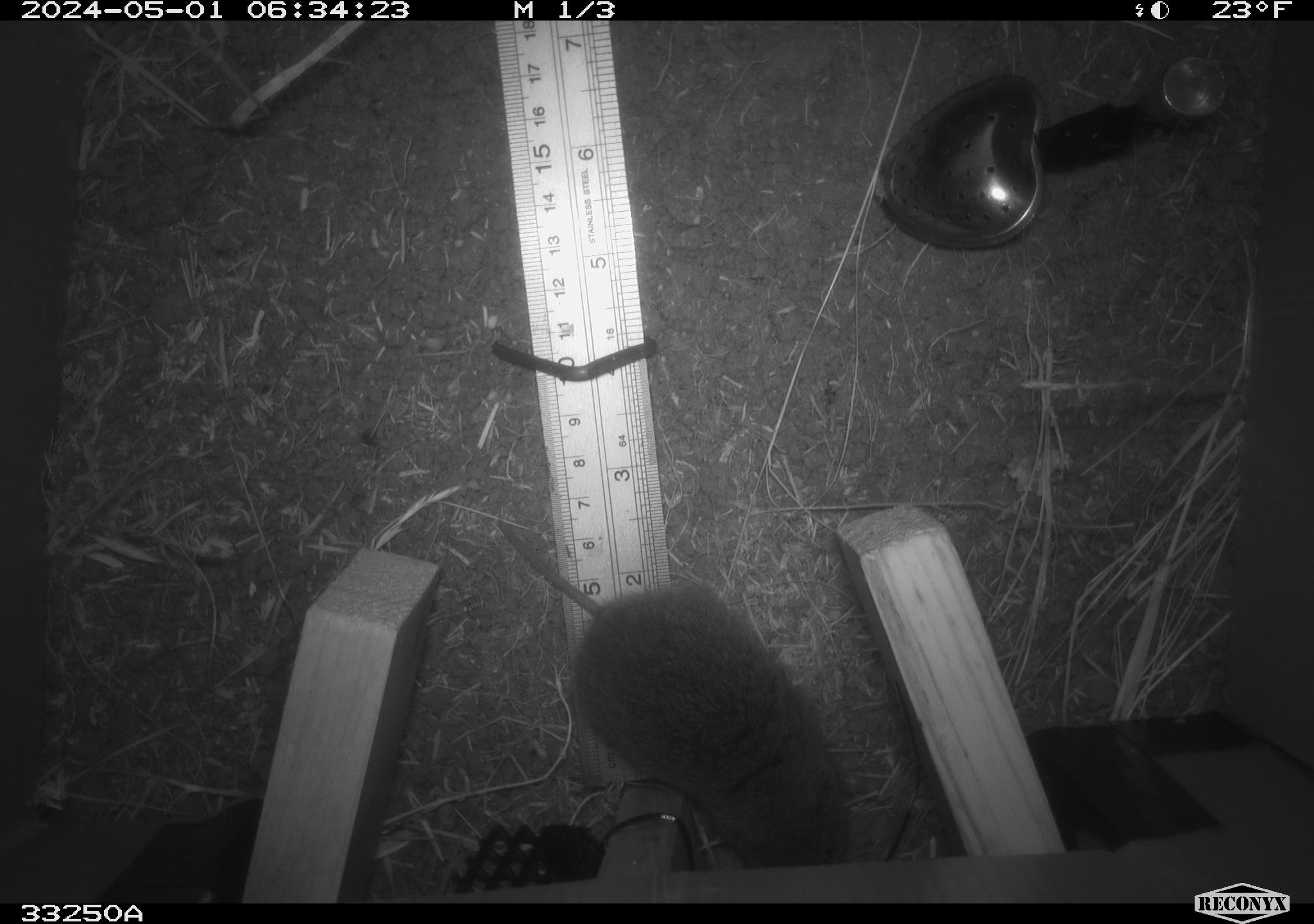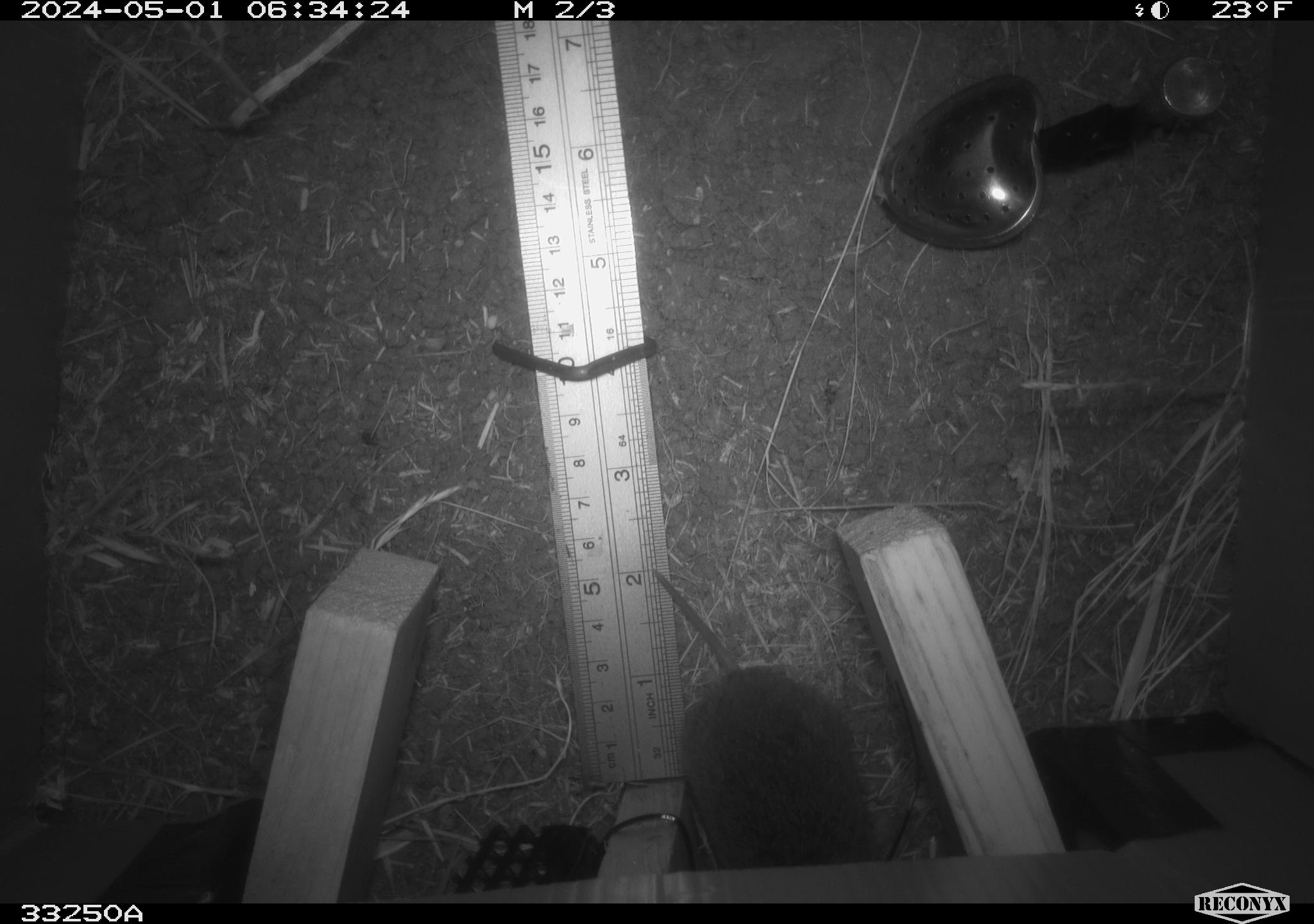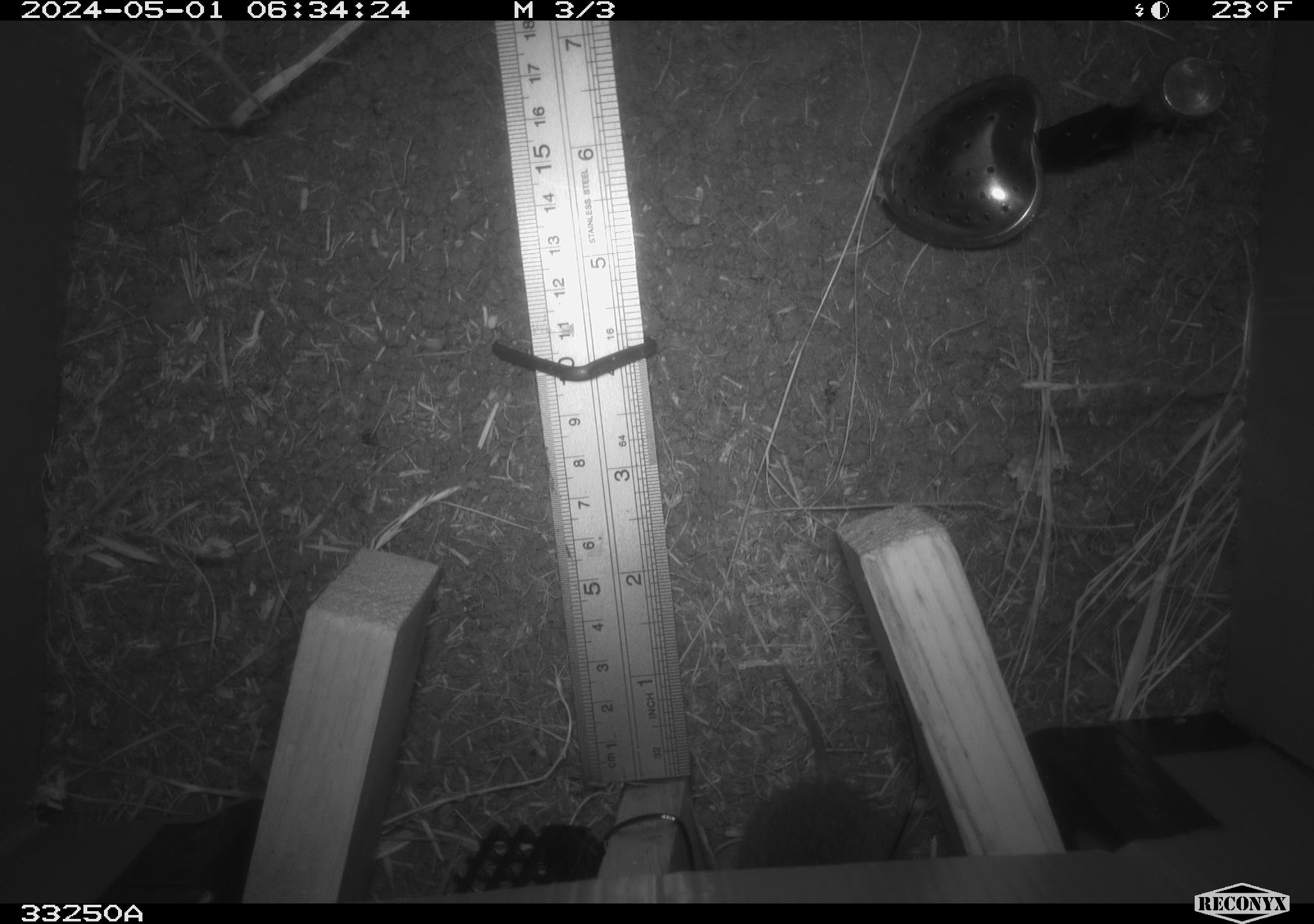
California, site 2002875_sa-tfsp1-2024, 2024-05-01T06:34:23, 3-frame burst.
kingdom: Animalia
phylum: Chordata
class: Mammalia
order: Rodentia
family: Cricetidae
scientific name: Arvicolinae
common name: voles, lemmings, and muskrats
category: arvicolinae subfamily